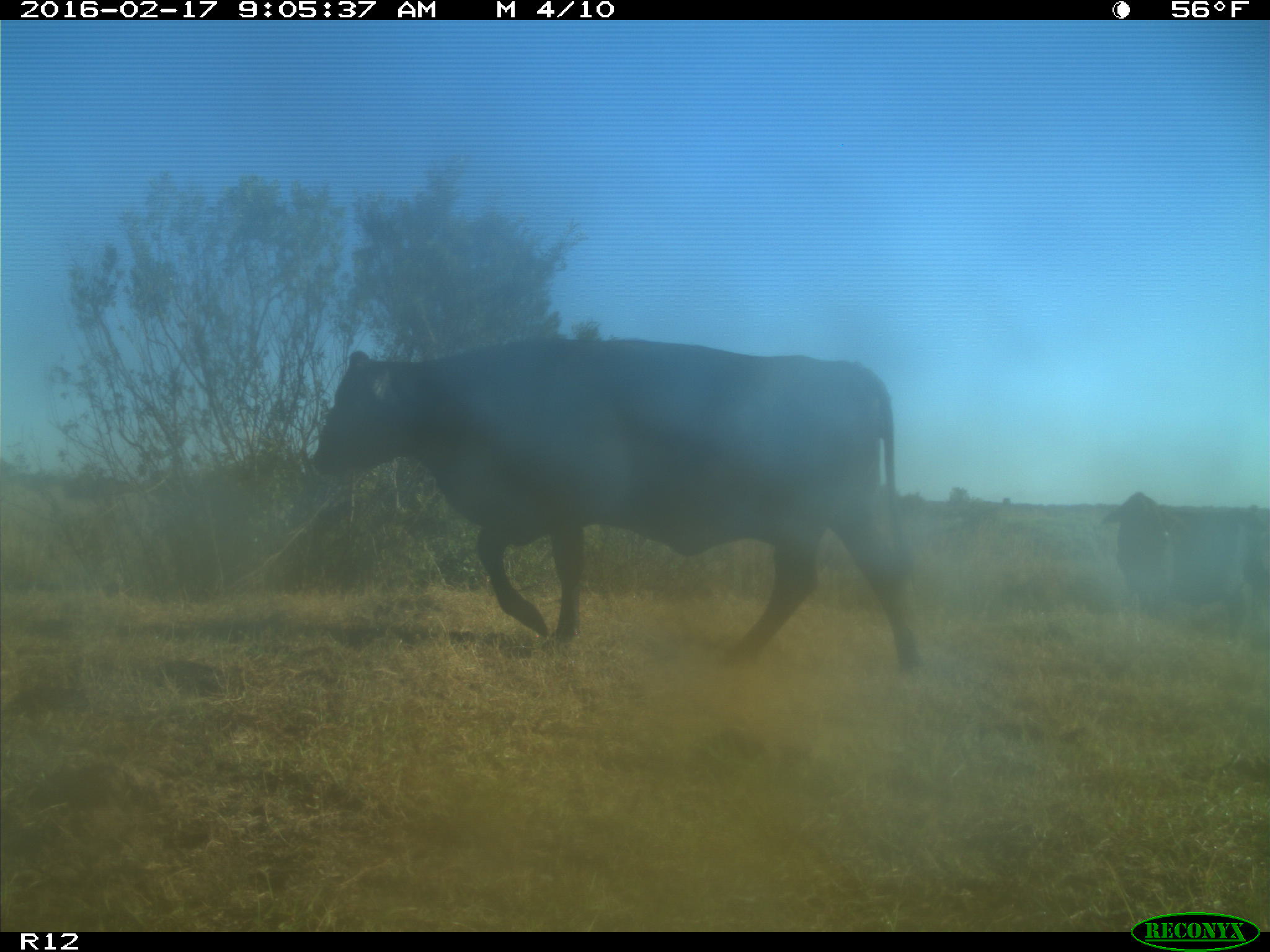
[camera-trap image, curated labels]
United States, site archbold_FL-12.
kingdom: Animalia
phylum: Chordata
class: Mammalia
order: Artiodactyla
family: Bovidae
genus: Bos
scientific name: Bos taurus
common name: domestic cow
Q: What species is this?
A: Bos taurus (domestic cow).